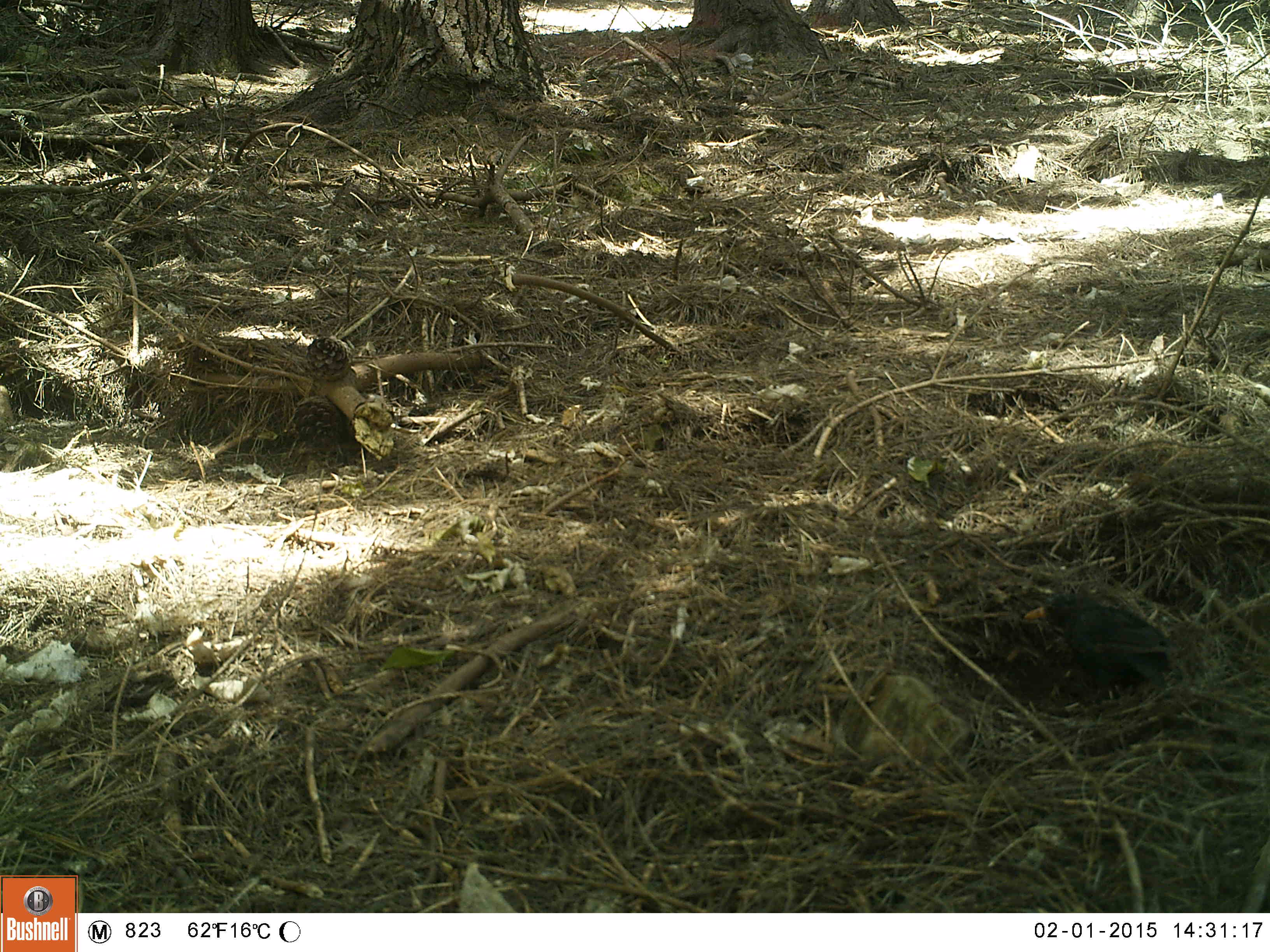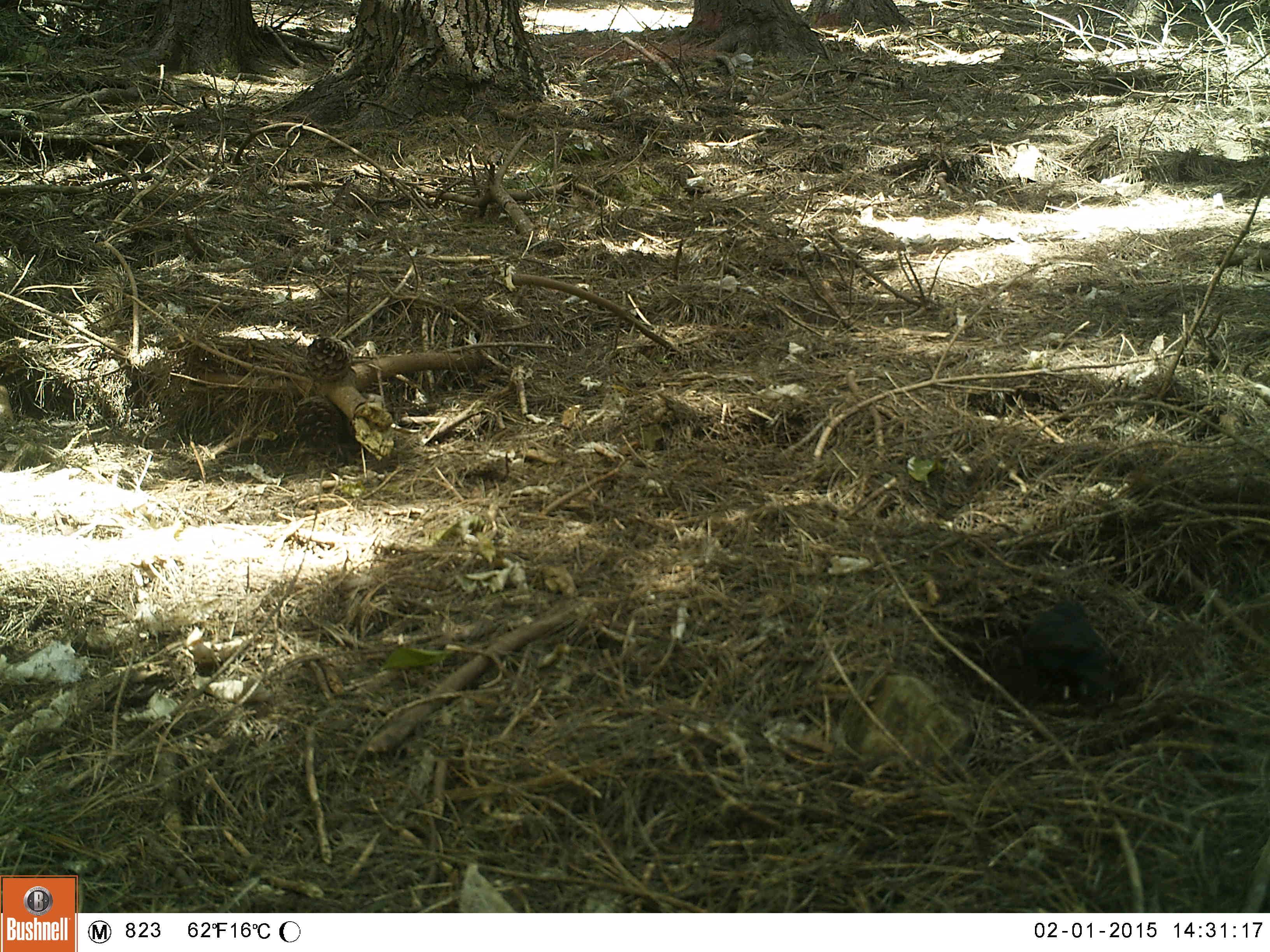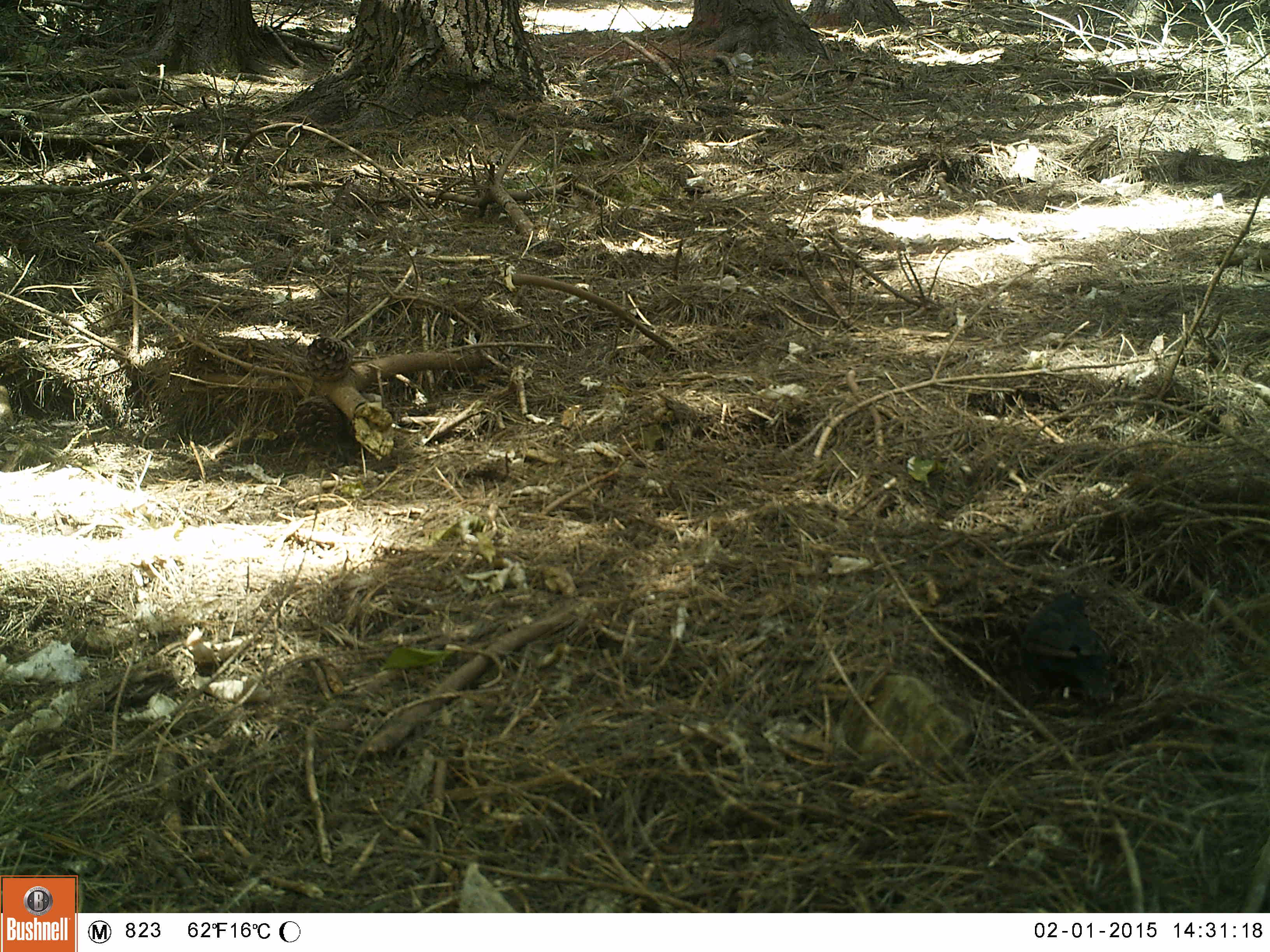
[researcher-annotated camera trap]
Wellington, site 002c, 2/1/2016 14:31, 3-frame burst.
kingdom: Animalia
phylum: Chordata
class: Aves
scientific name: Aves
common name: bird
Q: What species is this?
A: Bird (Aves).